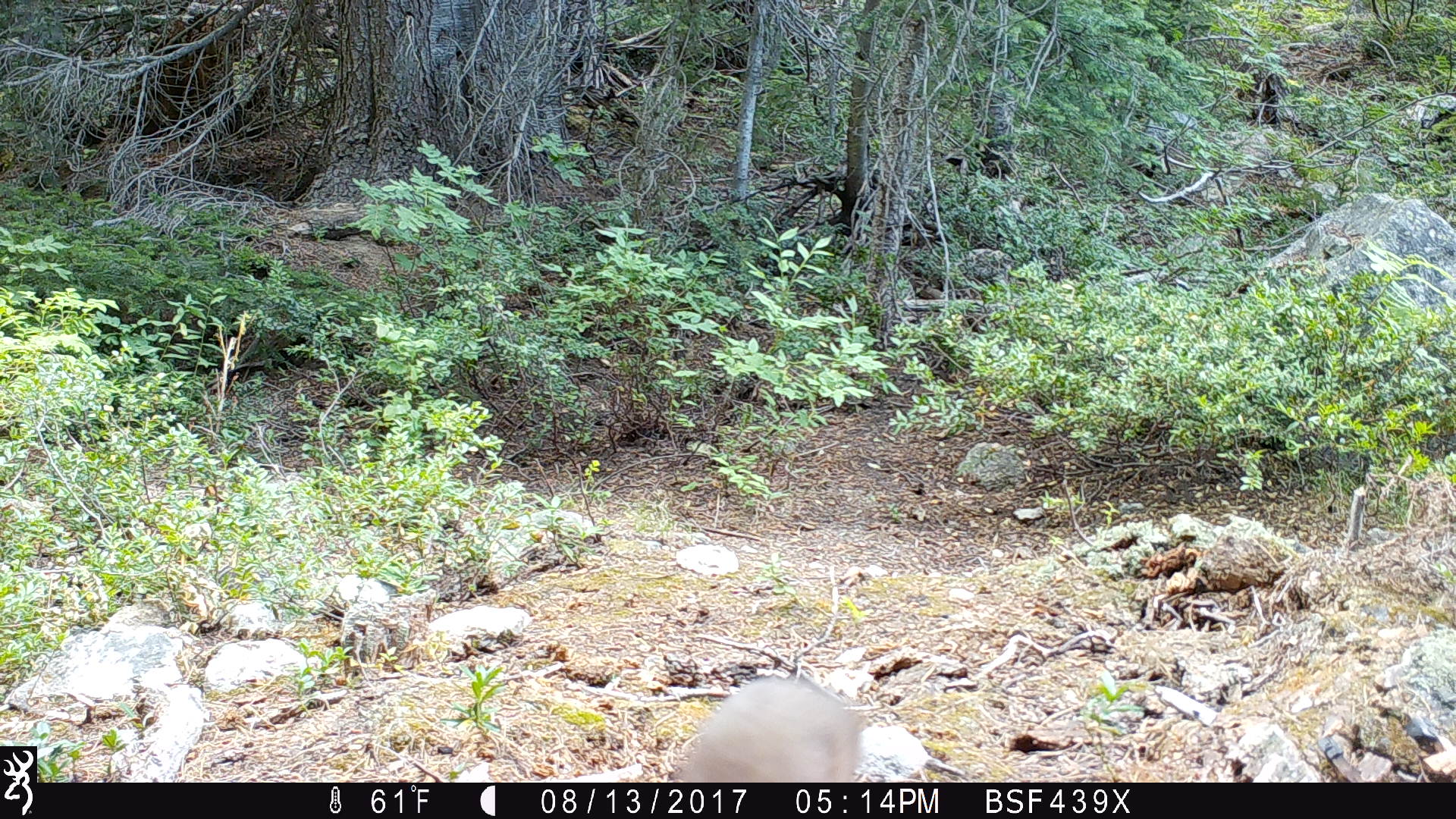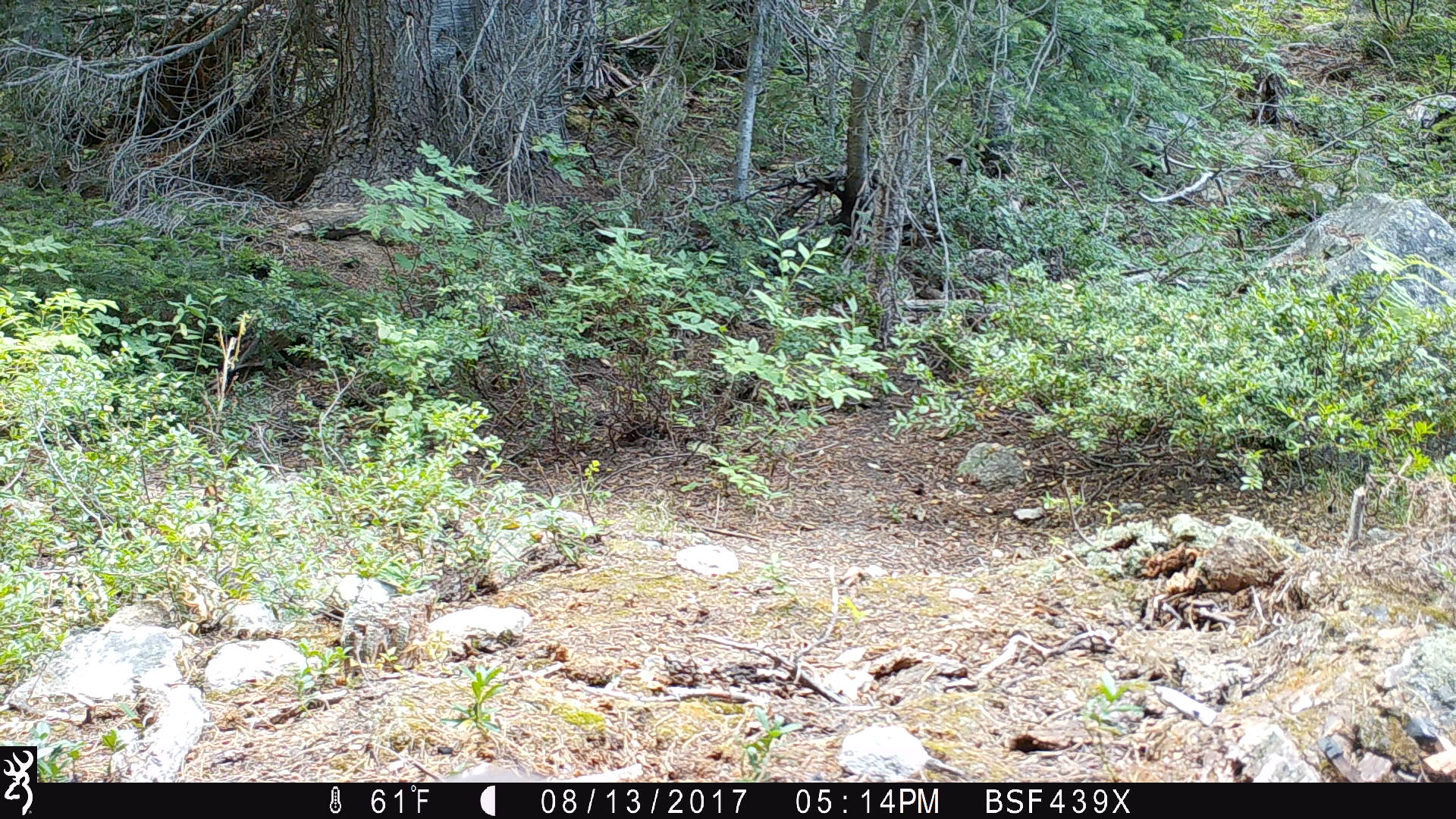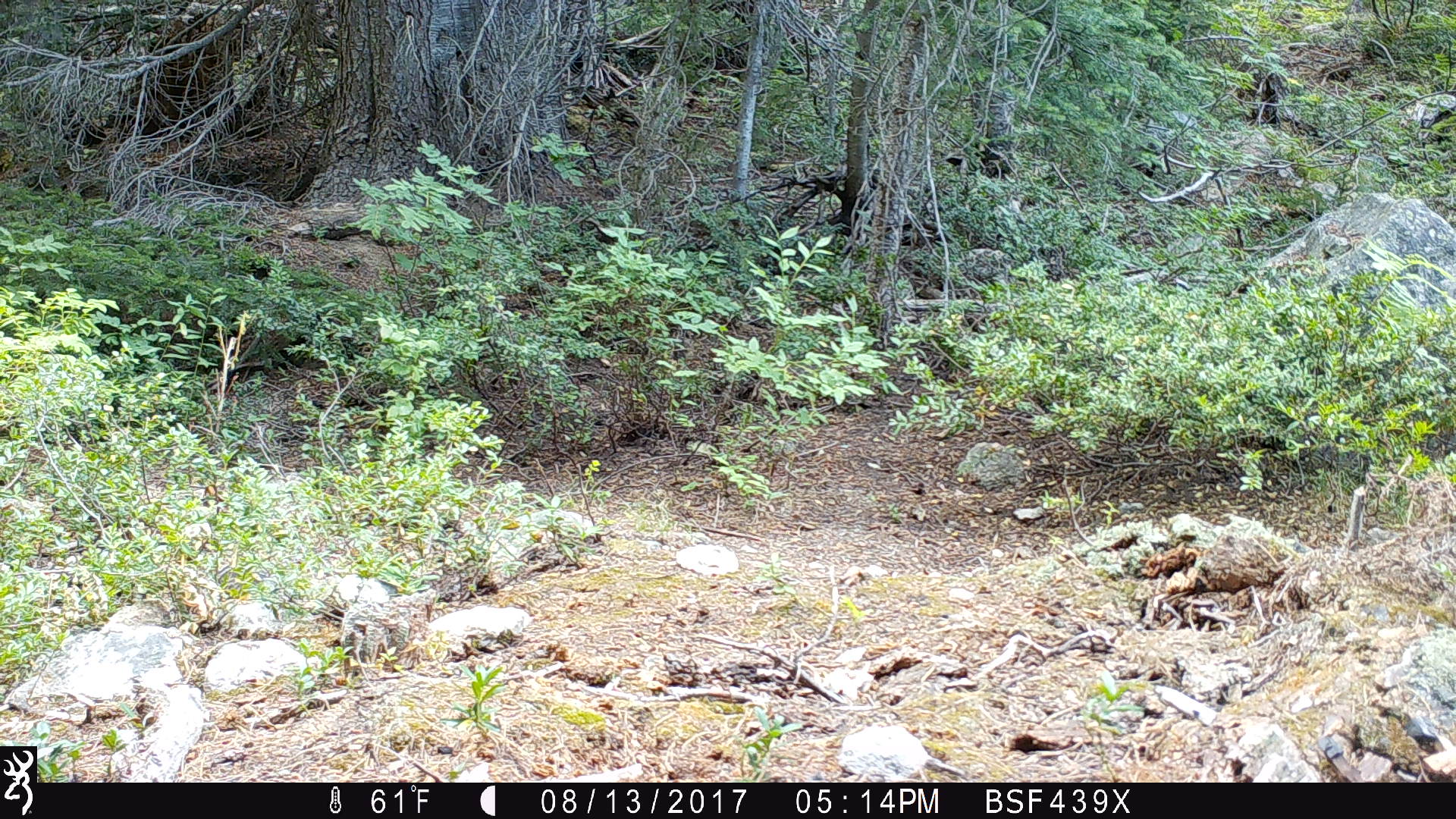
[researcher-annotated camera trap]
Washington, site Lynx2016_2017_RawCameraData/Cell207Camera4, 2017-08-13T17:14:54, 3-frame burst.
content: unidentified animal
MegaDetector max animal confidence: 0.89